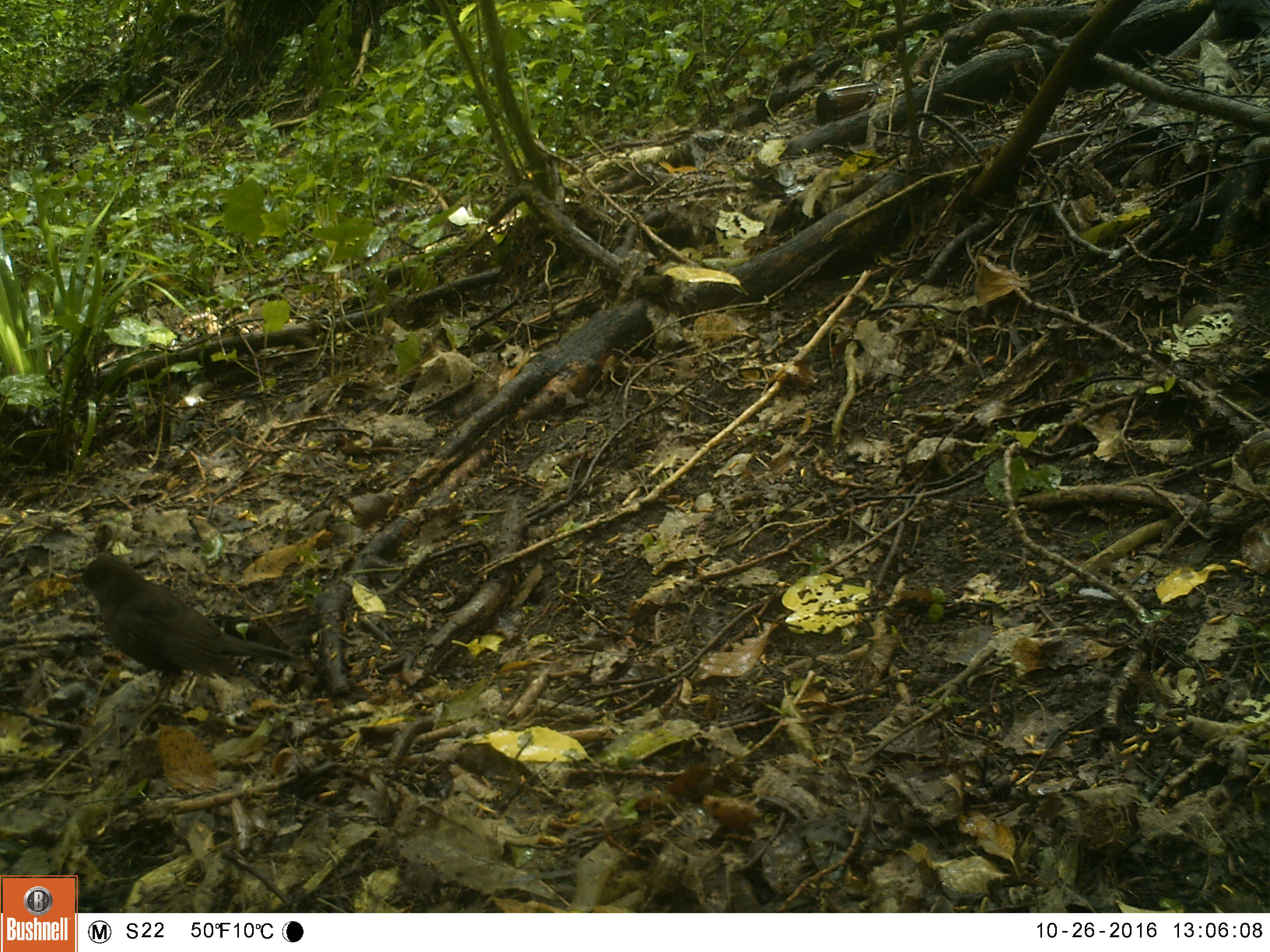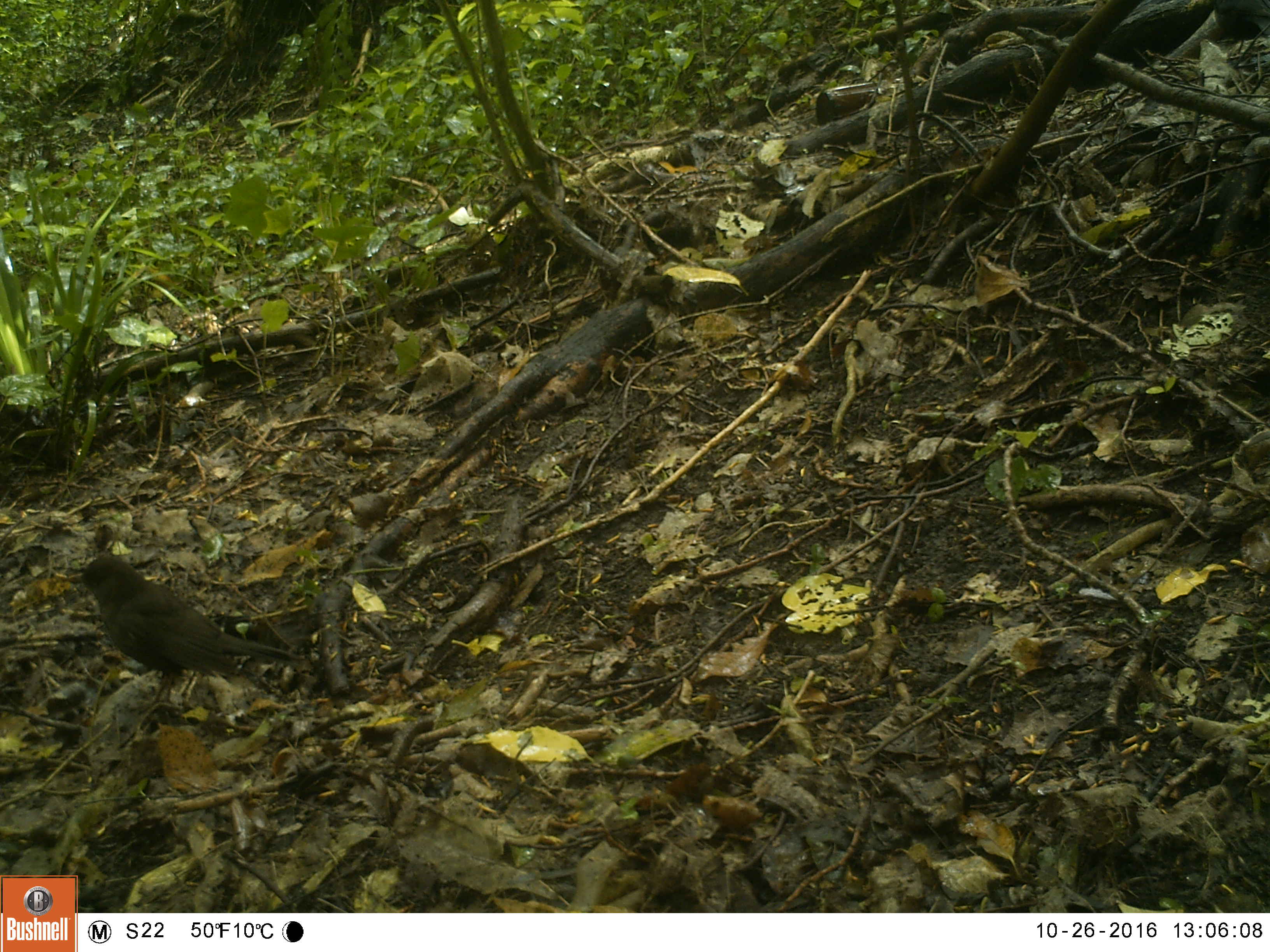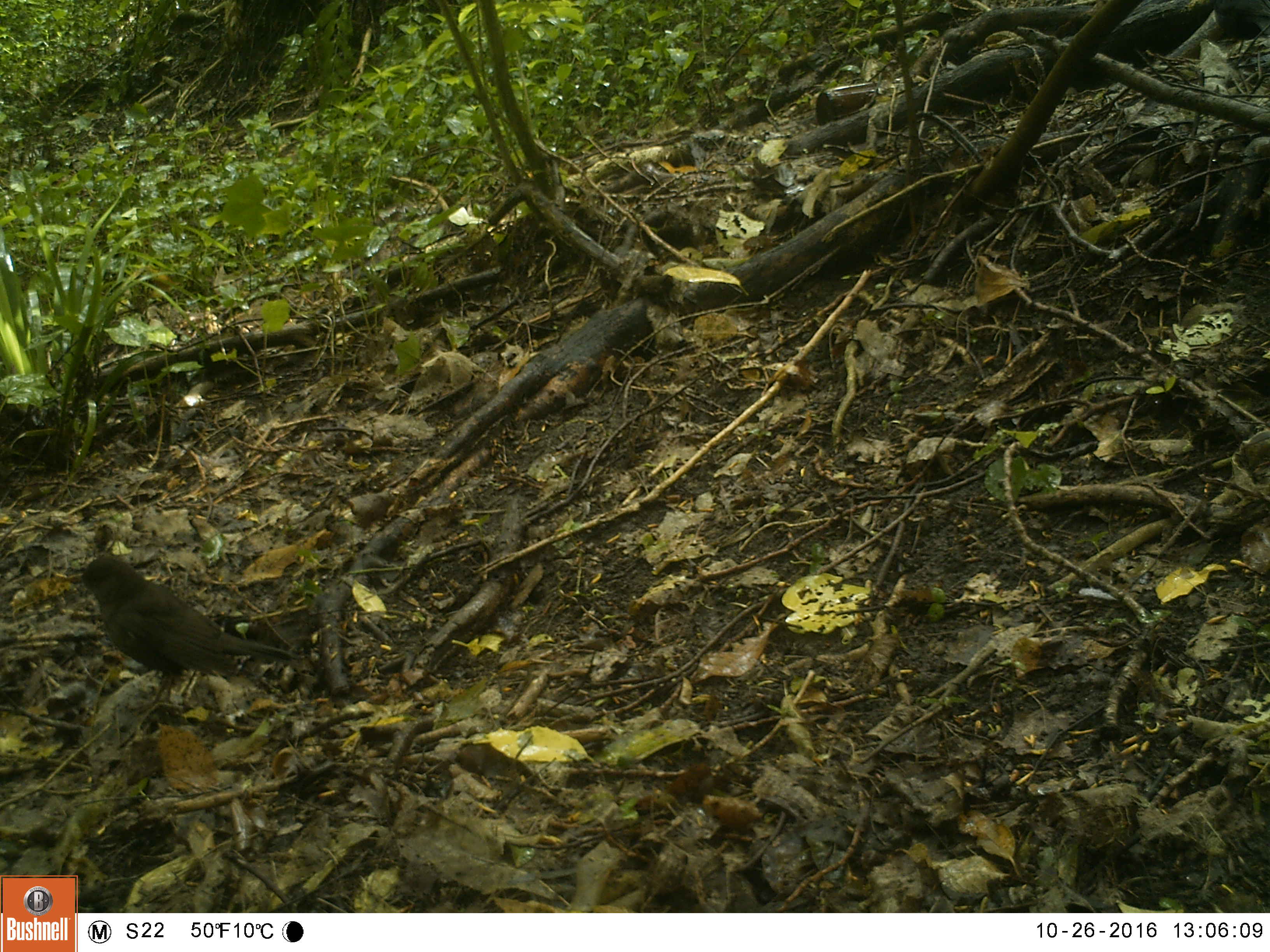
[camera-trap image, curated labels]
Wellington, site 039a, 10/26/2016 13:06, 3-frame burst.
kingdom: Animalia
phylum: Chordata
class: Aves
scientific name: Aves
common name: bird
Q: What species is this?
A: Bird (Aves).